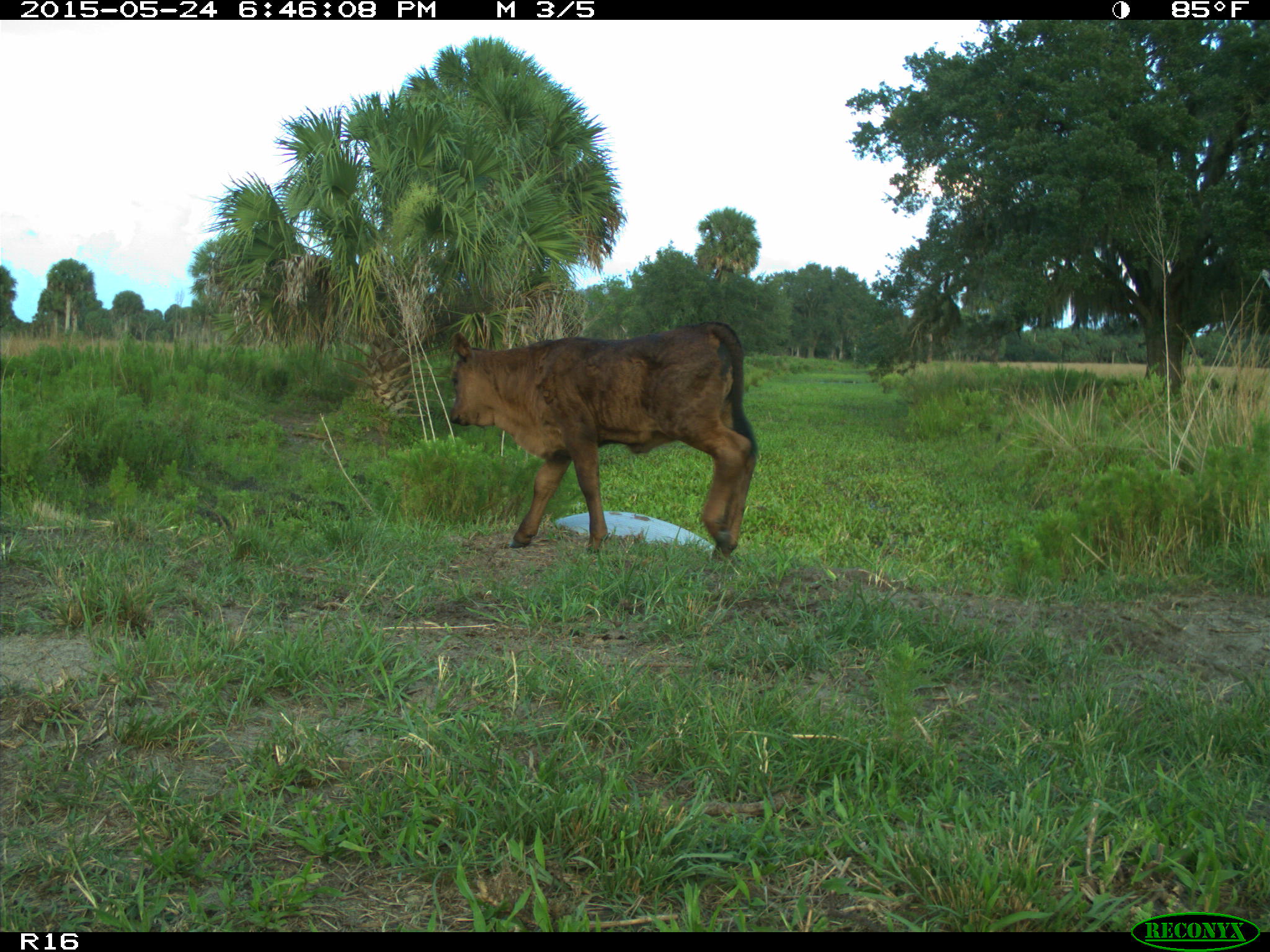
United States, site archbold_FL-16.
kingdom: Animalia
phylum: Chordata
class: Mammalia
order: Artiodactyla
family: Bovidae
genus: Bos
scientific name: Bos taurus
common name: domestic cow